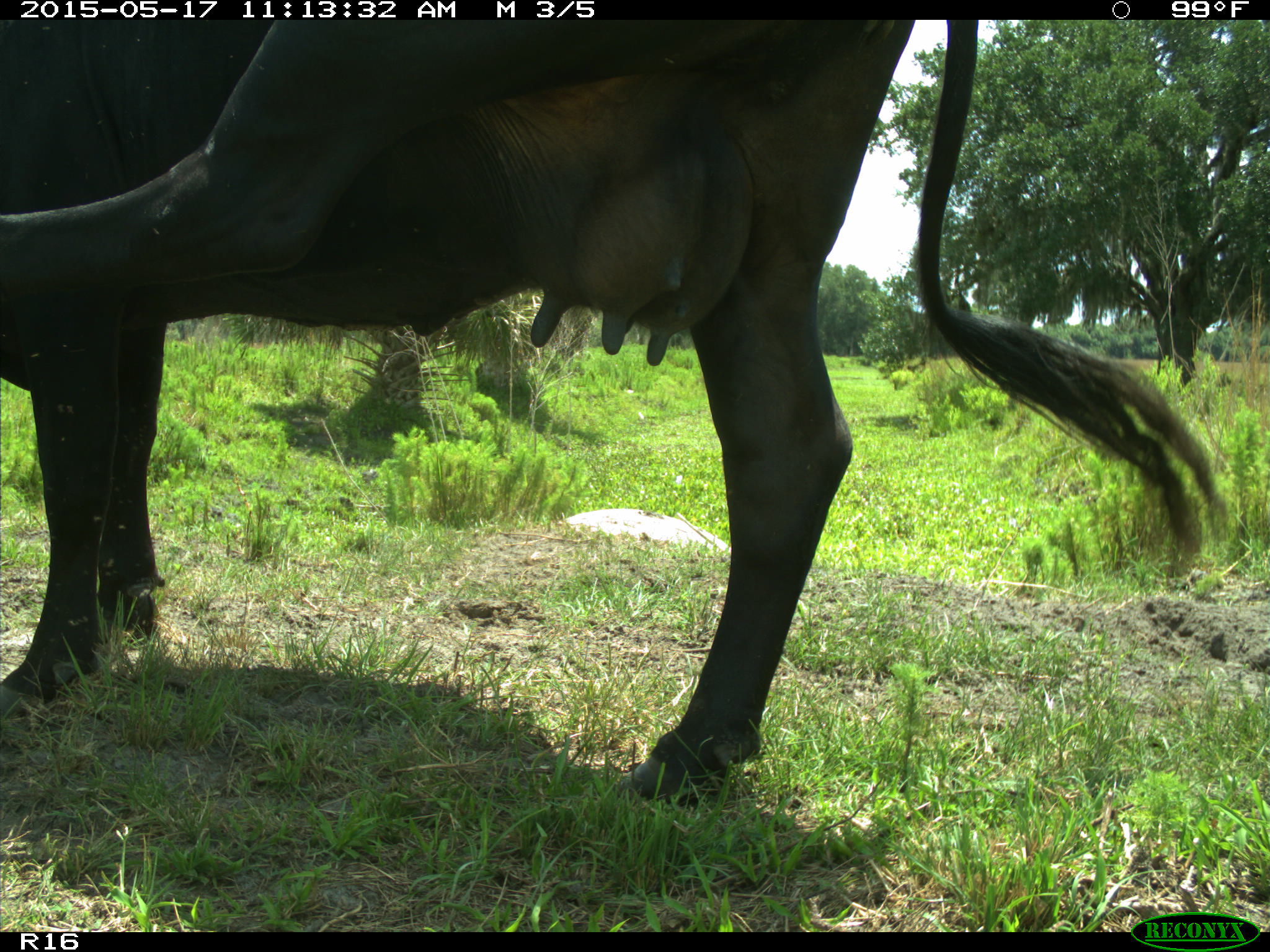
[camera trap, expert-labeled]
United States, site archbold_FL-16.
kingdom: Animalia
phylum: Chordata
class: Mammalia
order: Artiodactyla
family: Bovidae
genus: Bos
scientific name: Bos taurus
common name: domestic cow